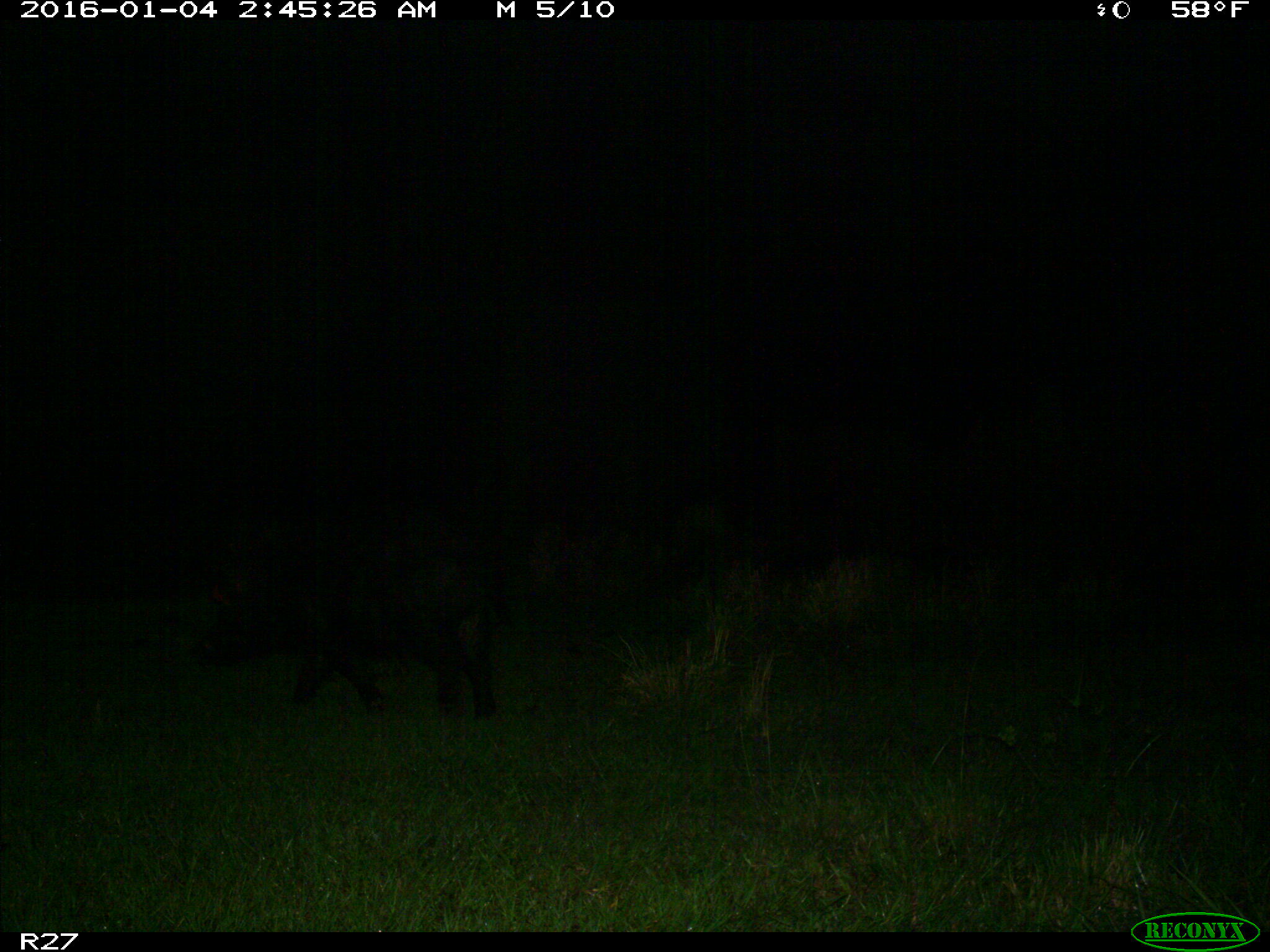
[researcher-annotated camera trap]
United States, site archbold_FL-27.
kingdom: Animalia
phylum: Chordata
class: Mammalia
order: Artiodactyla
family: Suidae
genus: Sus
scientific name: Sus scrofa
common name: wild boar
Sus scrofa (wild boar).